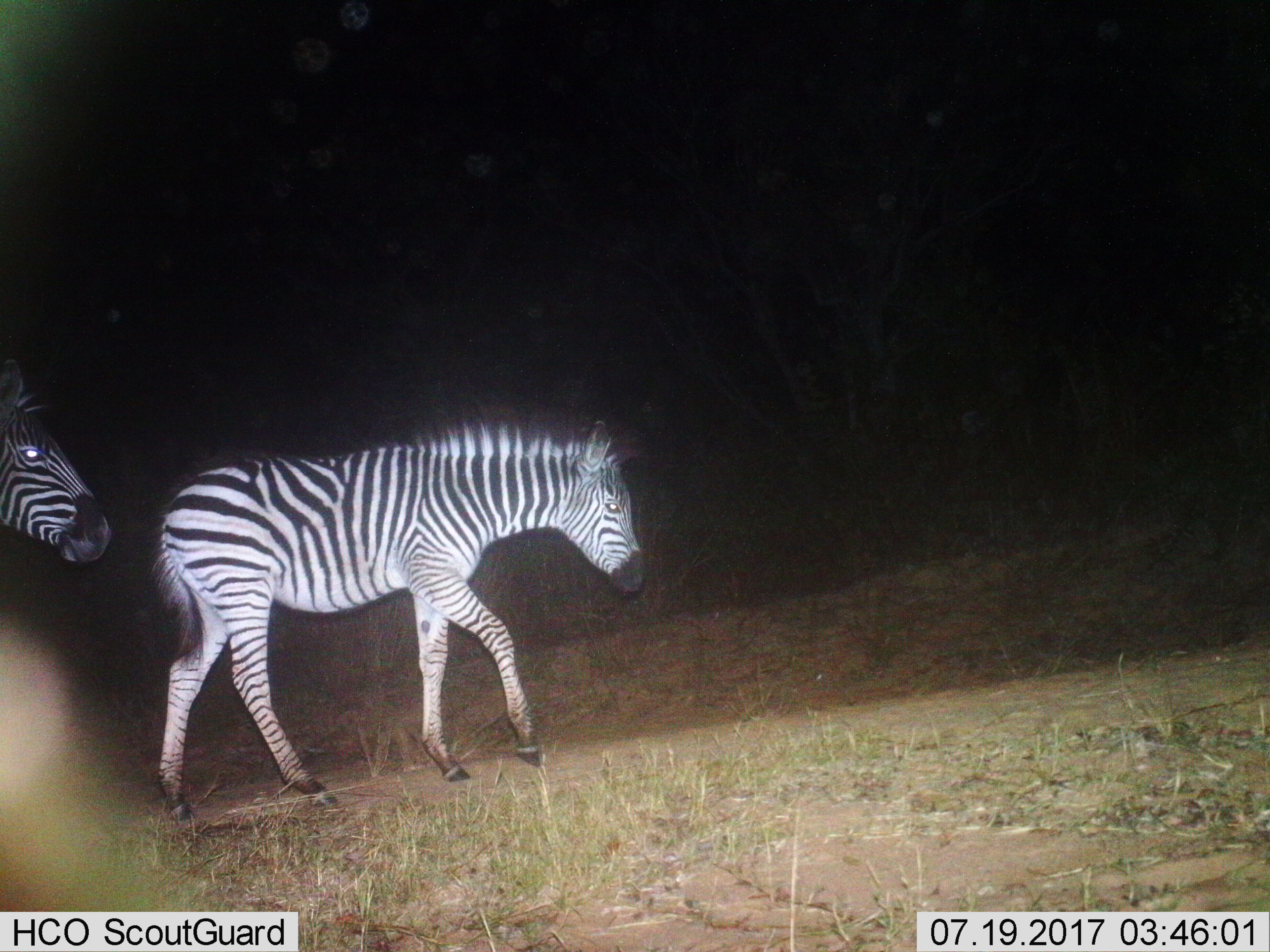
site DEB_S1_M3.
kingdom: Animalia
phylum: Chordata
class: Mammalia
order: Perissodactyla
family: Equidae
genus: Equus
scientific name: Equus quagga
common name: plains zebra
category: zebraplains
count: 2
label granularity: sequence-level